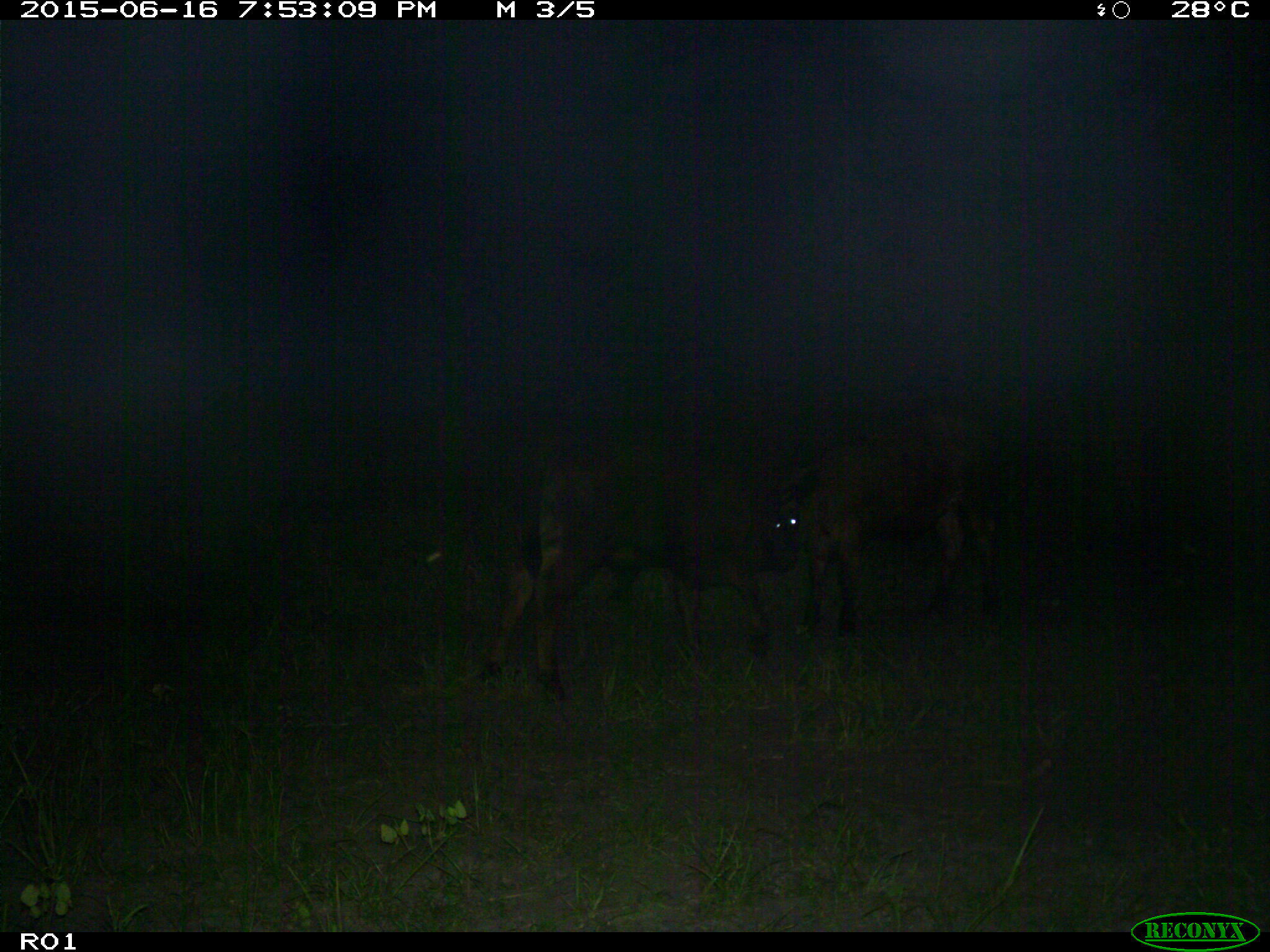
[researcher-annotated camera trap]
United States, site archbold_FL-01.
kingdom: Animalia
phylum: Chordata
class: Mammalia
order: Artiodactyla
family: Bovidae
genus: Bos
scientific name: Bos taurus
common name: domestic cow